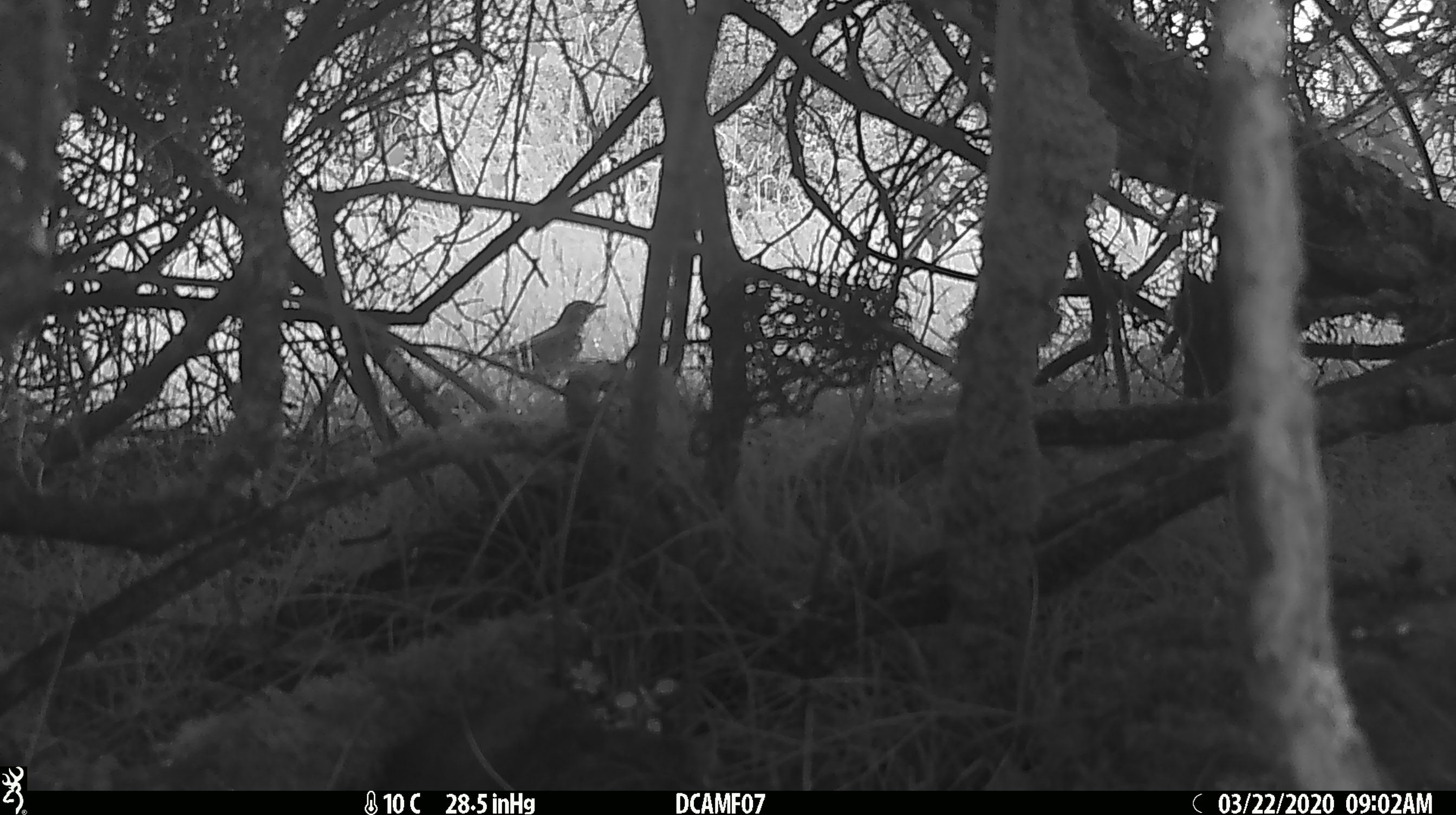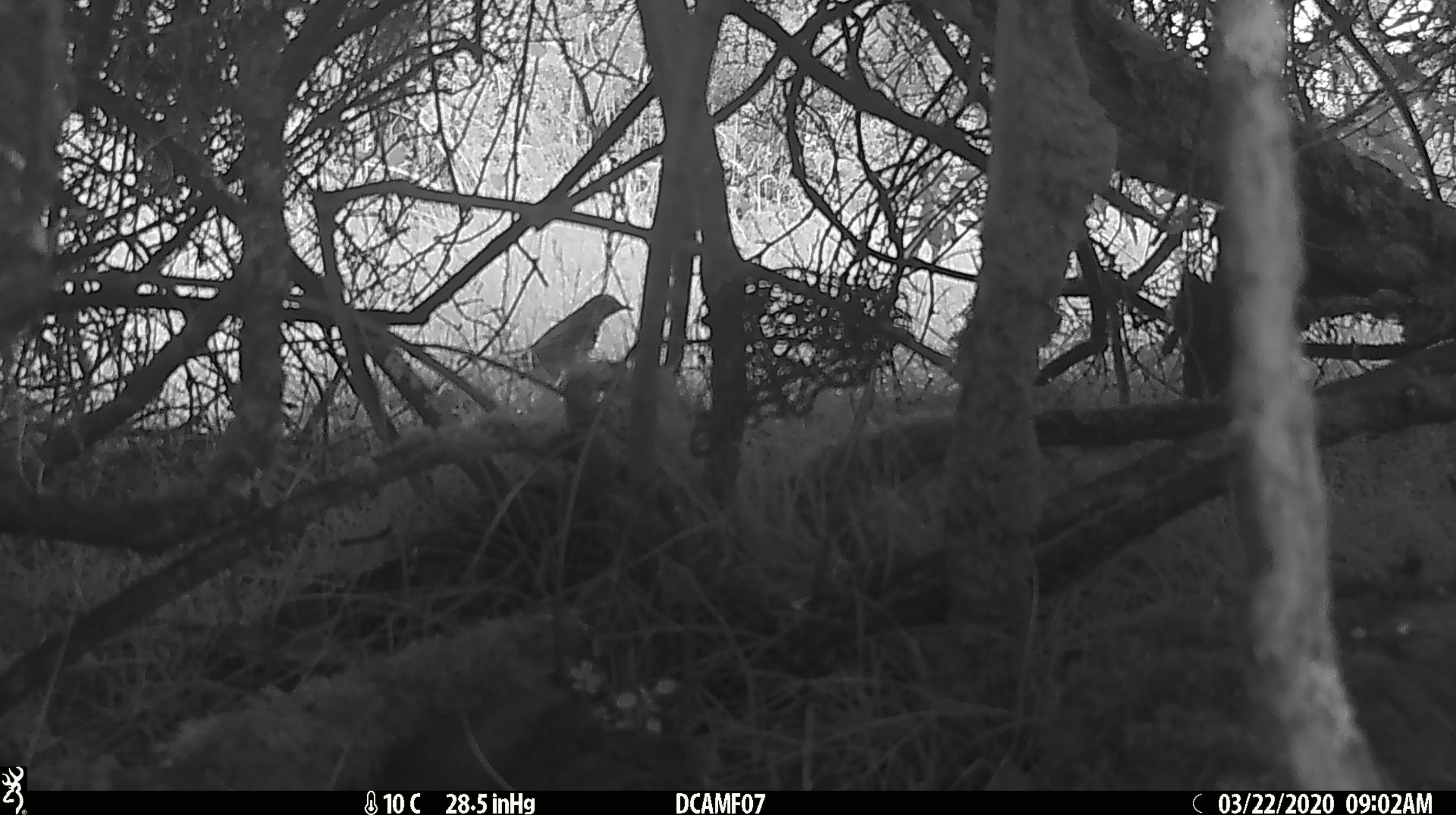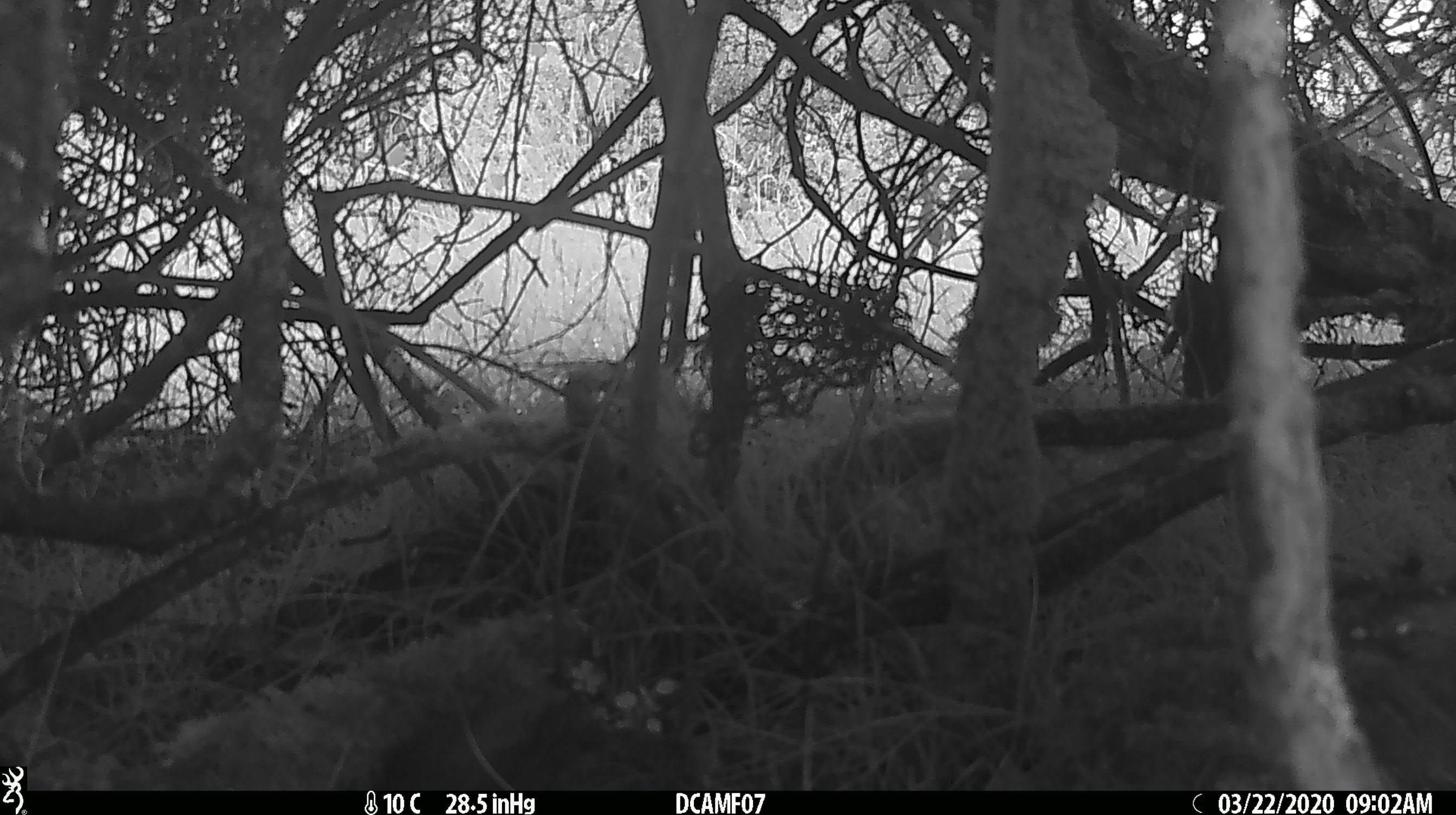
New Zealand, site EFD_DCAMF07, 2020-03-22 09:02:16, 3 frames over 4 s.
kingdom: Animalia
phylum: Chordata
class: Aves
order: Passeriformes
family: Turdidae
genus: Turdus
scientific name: Turdus philomelos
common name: song thrush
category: thrush